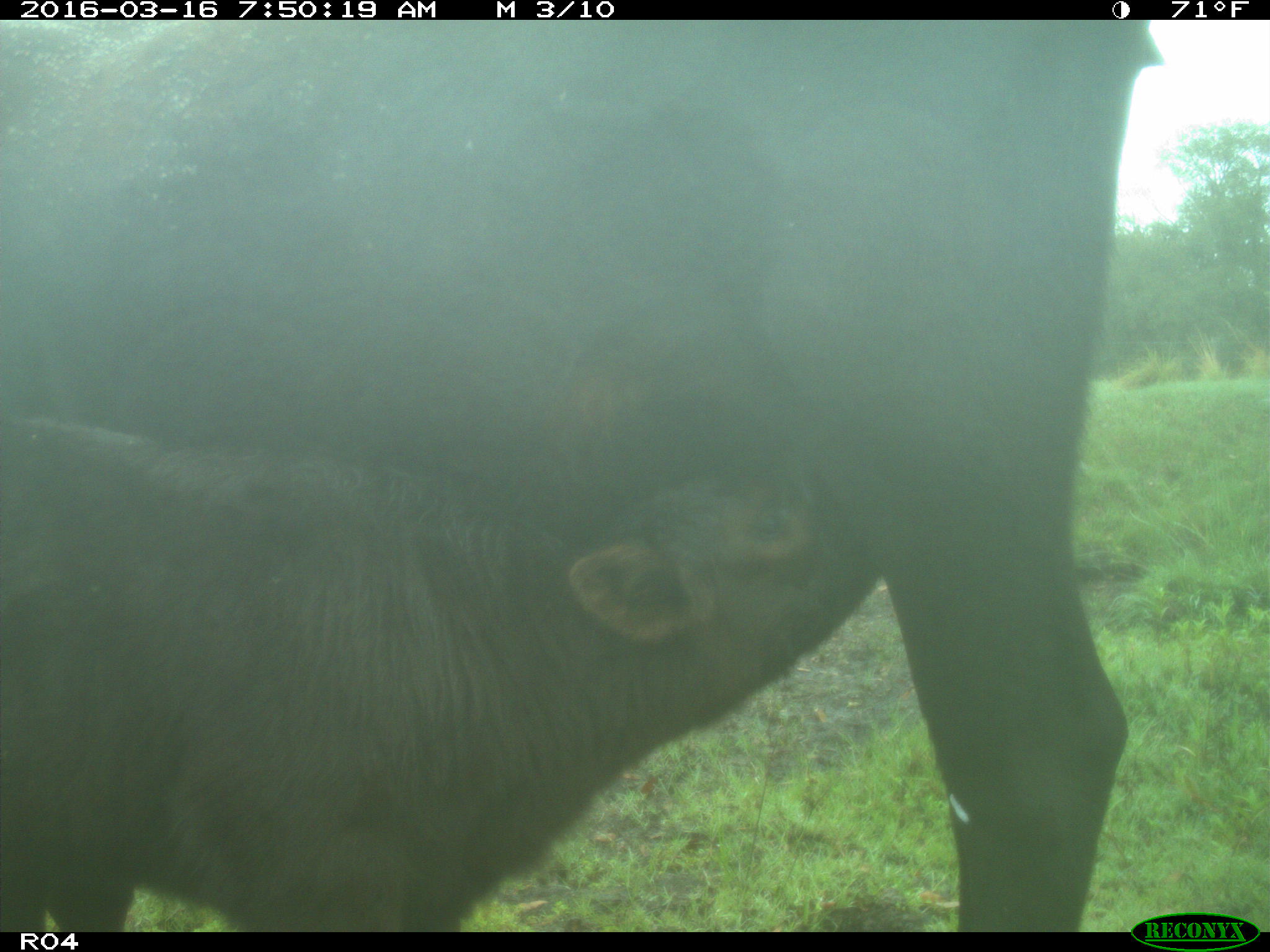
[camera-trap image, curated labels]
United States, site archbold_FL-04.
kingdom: Animalia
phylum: Chordata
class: Mammalia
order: Artiodactyla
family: Bovidae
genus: Bos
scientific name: Bos taurus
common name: domestic cow